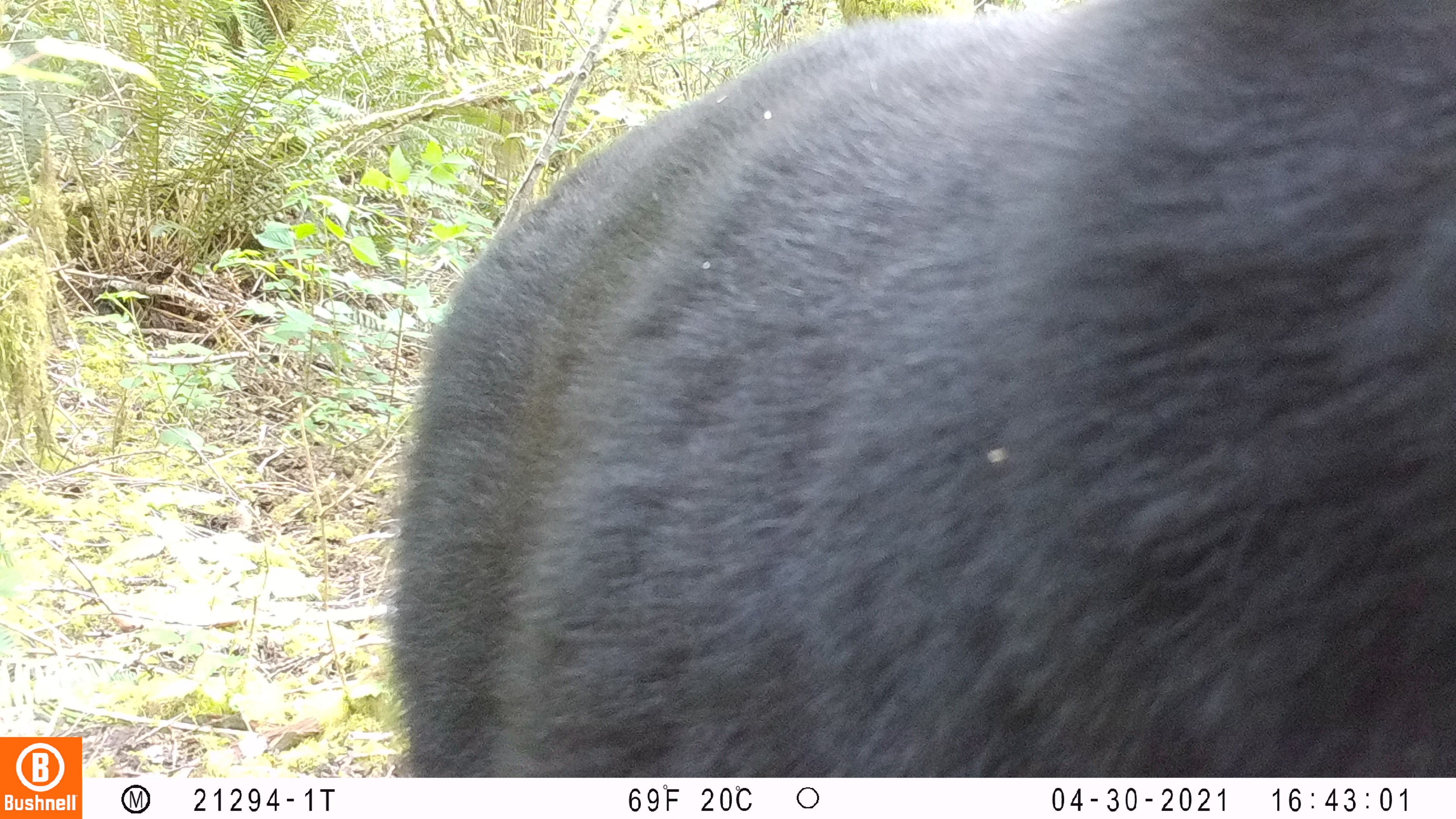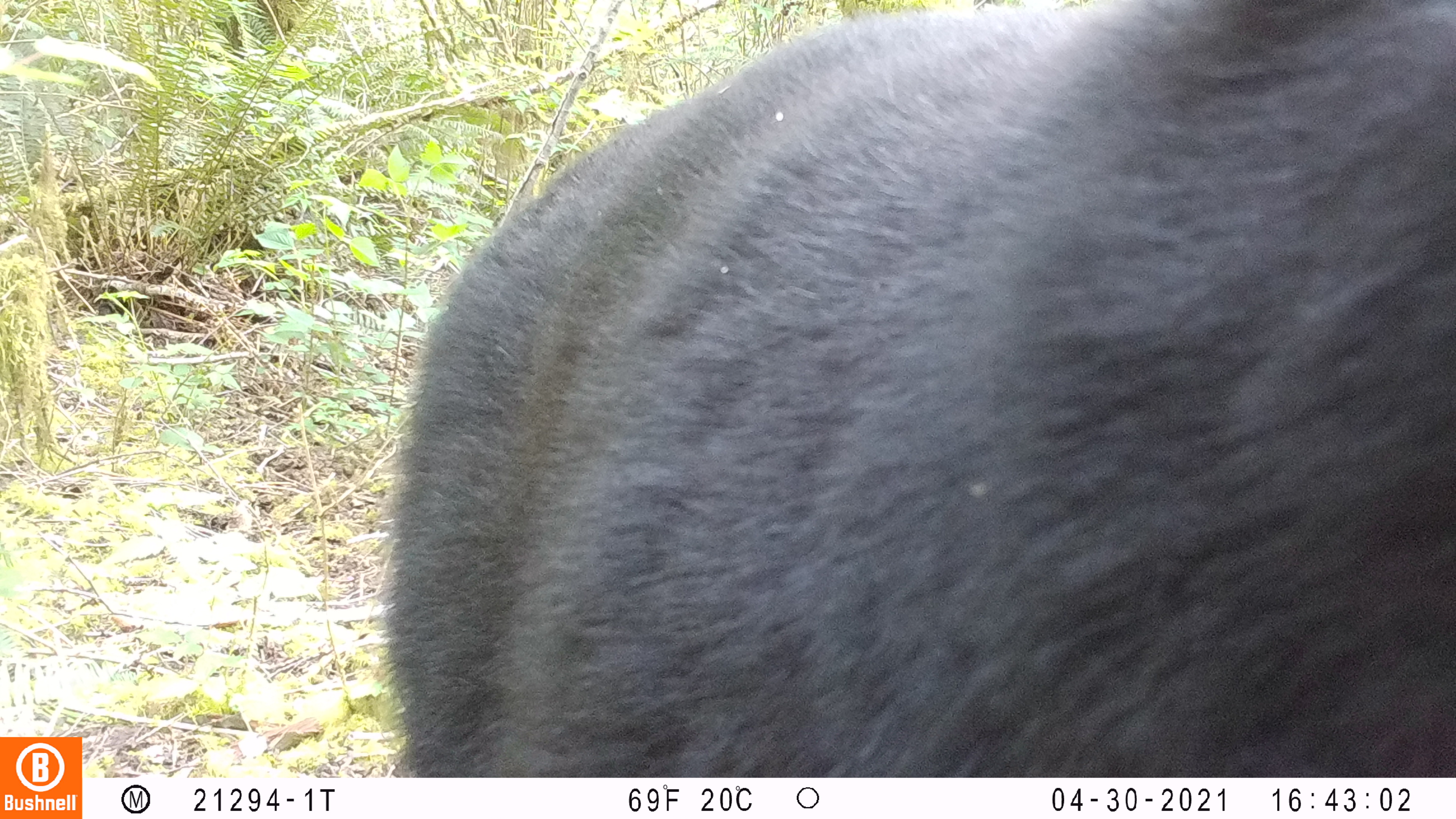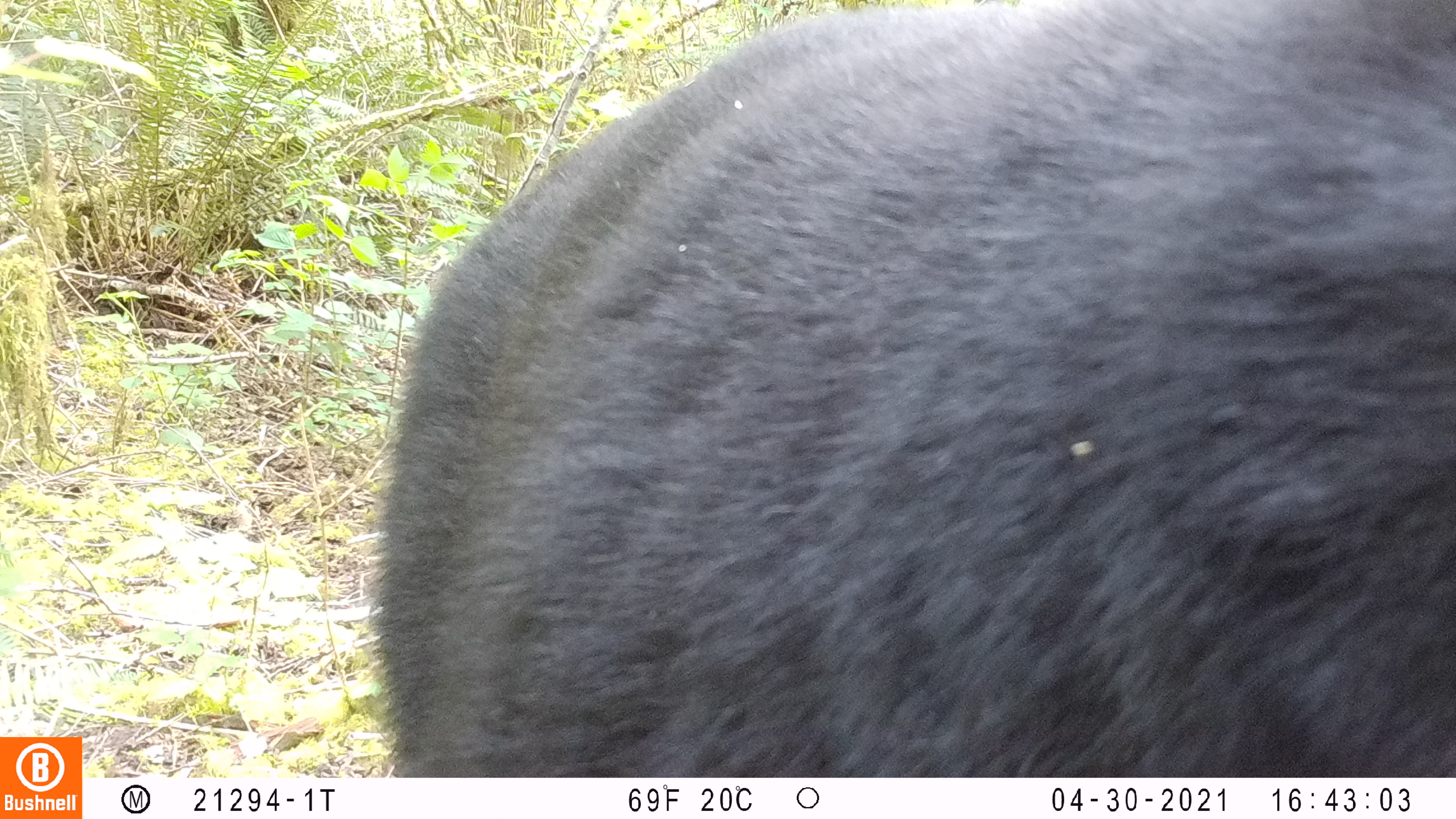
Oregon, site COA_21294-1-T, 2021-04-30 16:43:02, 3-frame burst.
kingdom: Animalia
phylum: Chordata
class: Mammalia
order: Carnivora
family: Ursidae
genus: Ursus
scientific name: Ursus americanus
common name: american black bear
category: black bear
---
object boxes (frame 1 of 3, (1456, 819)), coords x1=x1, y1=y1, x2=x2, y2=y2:
black bear: x1=388, y1=3, x2=1450, y2=773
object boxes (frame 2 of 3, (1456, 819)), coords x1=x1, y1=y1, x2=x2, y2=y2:
black bear: x1=377, y1=2, x2=1450, y2=773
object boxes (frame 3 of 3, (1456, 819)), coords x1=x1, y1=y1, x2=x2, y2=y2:
black bear: x1=365, y1=6, x2=1448, y2=772